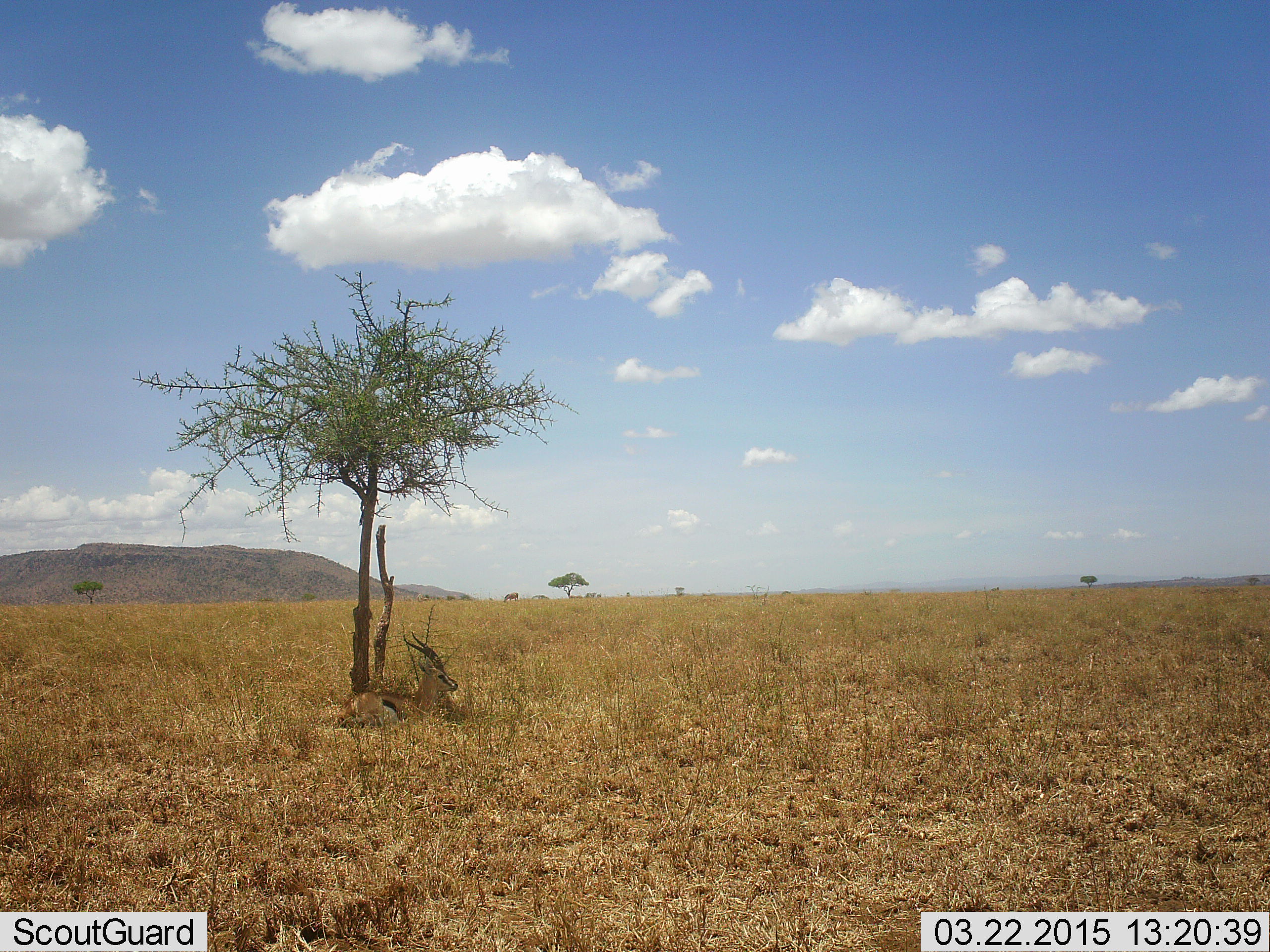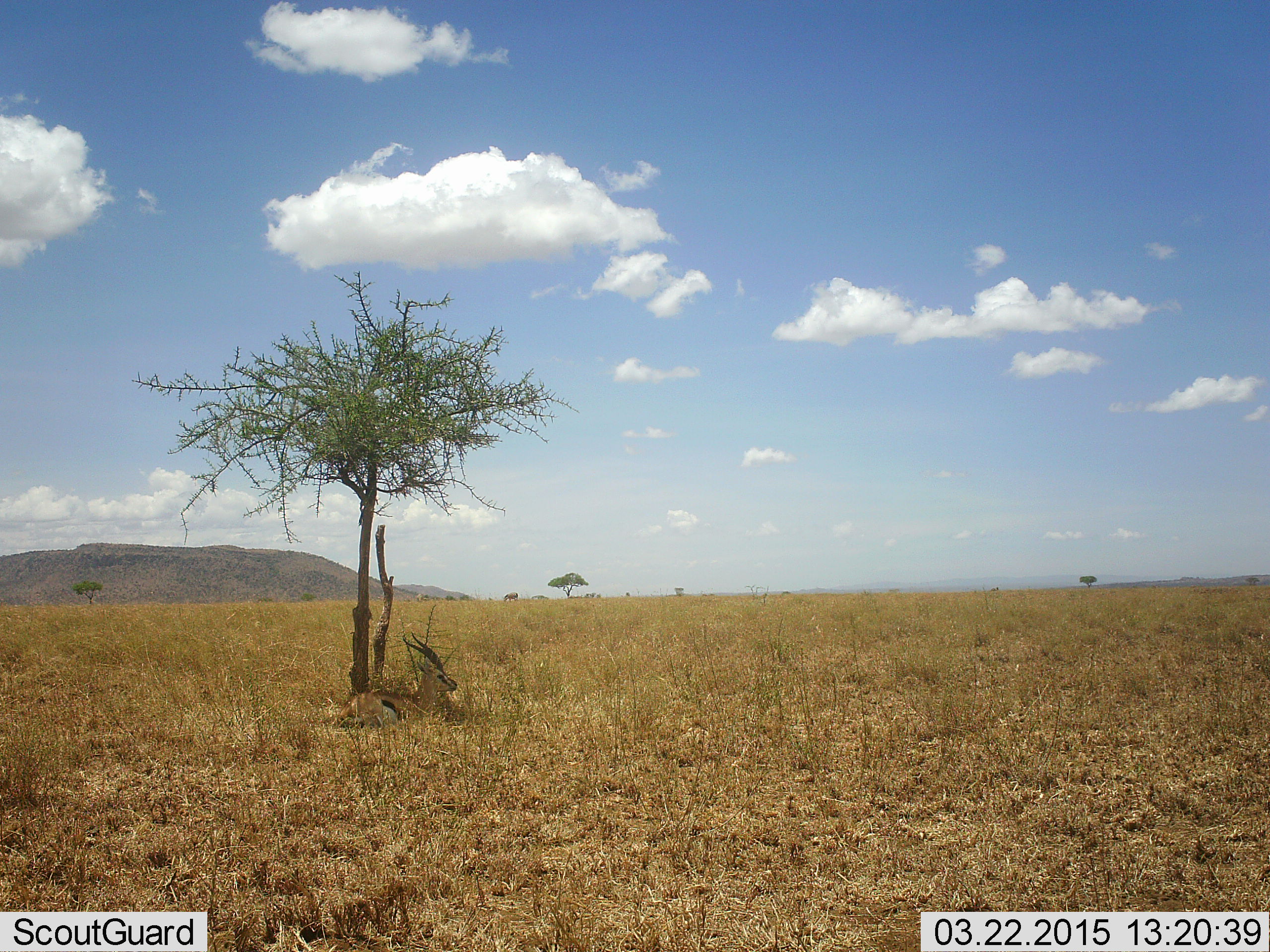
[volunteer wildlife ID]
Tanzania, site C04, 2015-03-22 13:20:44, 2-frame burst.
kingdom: Animalia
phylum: Chordata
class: Mammalia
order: Artiodactyla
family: Bovidae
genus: Eudorcas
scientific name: Eudorcas thomsonii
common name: thomson's gazelle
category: gazellethomsons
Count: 1.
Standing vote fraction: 0%.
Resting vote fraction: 100%.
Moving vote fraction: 0%.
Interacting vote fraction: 0%.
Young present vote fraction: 0%.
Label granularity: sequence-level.